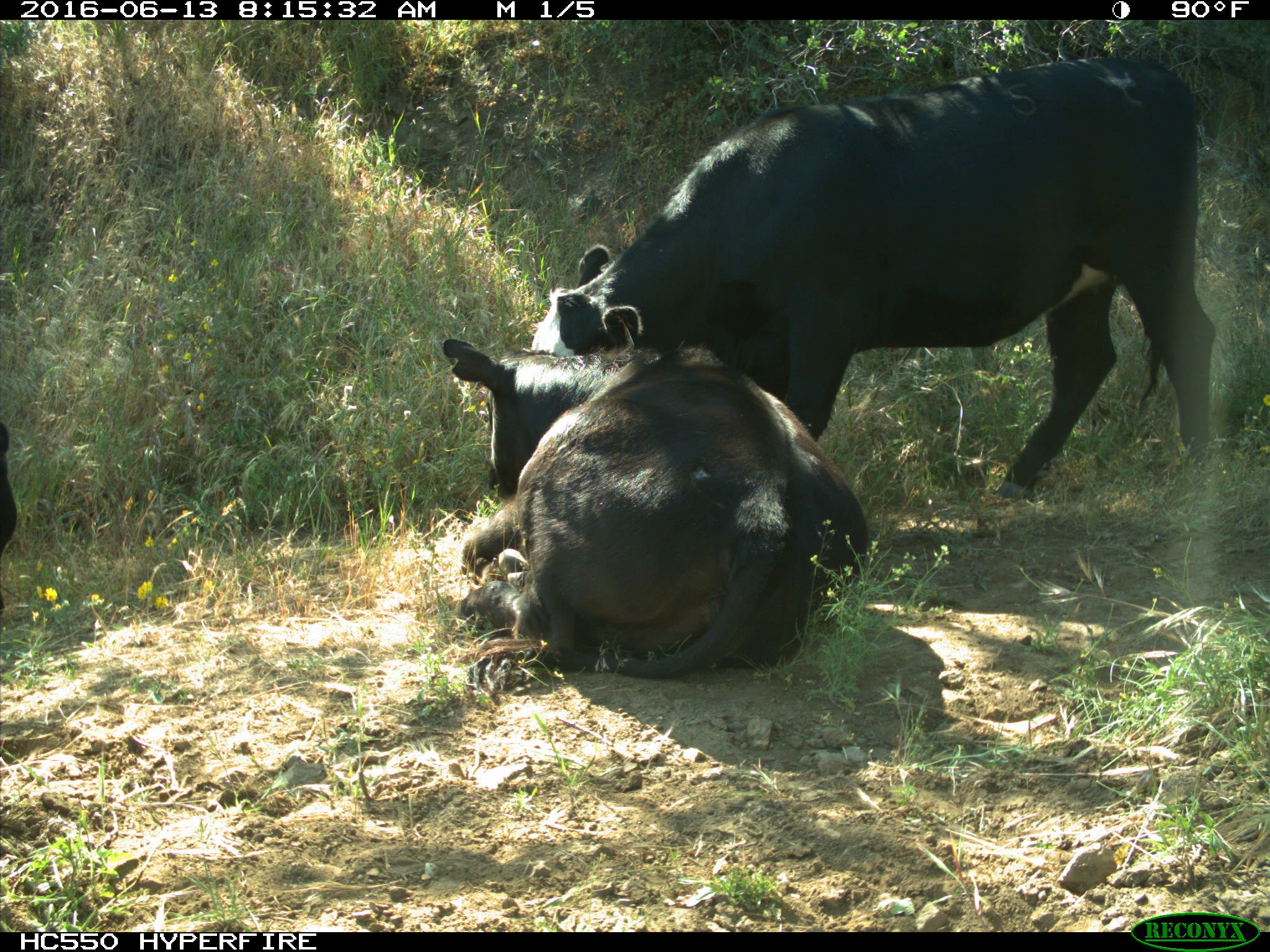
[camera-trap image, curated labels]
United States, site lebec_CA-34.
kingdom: Animalia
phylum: Chordata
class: Mammalia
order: Artiodactyla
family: Bovidae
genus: Bos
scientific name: Bos taurus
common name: domestic cow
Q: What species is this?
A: Bos taurus (domestic cow).